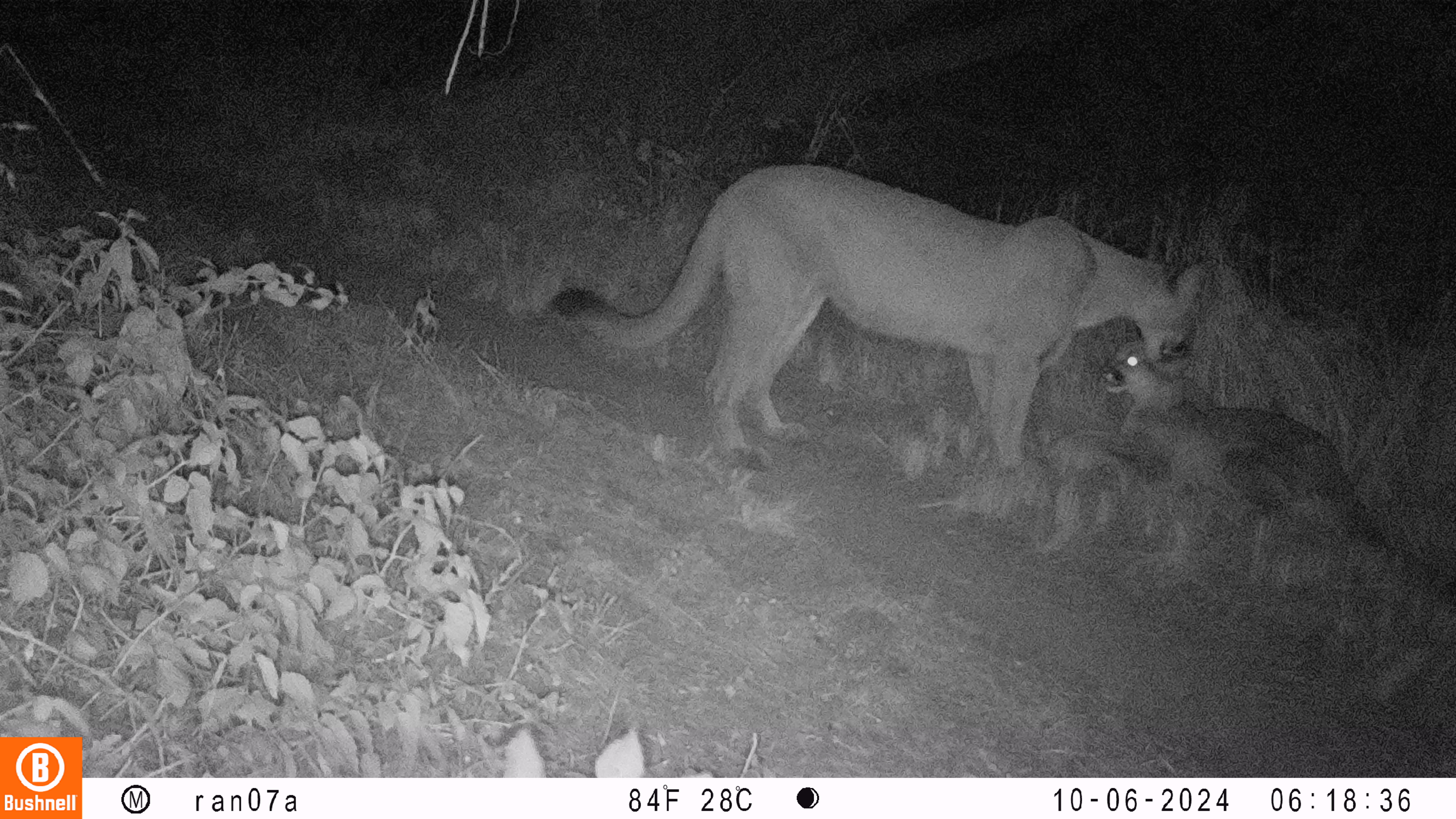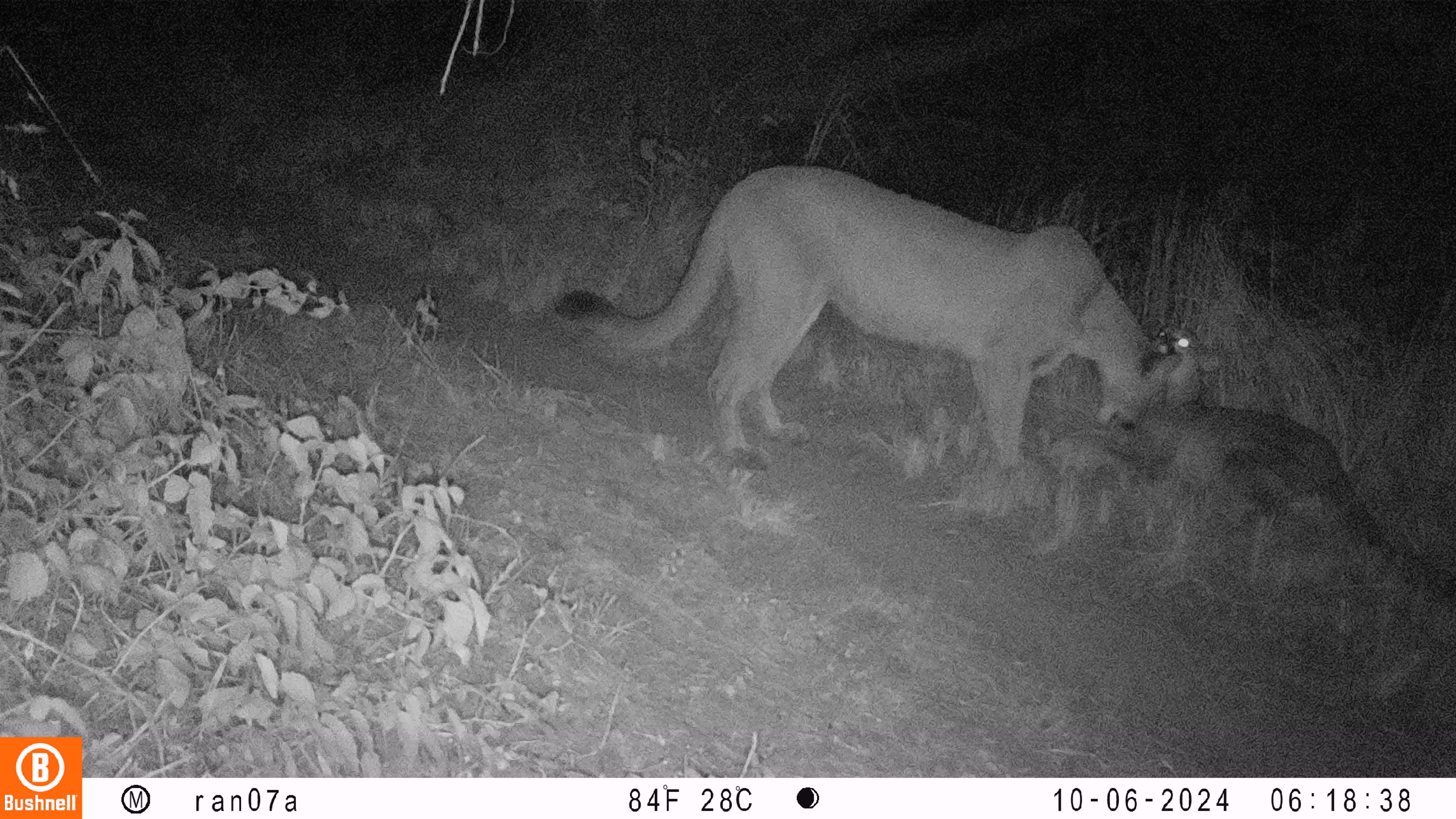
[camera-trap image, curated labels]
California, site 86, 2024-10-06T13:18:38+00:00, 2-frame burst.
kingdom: Animalia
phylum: Chordata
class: Mammalia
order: Carnivora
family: Felidae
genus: Puma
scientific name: Puma concolor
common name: puma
Puma (Puma concolor).